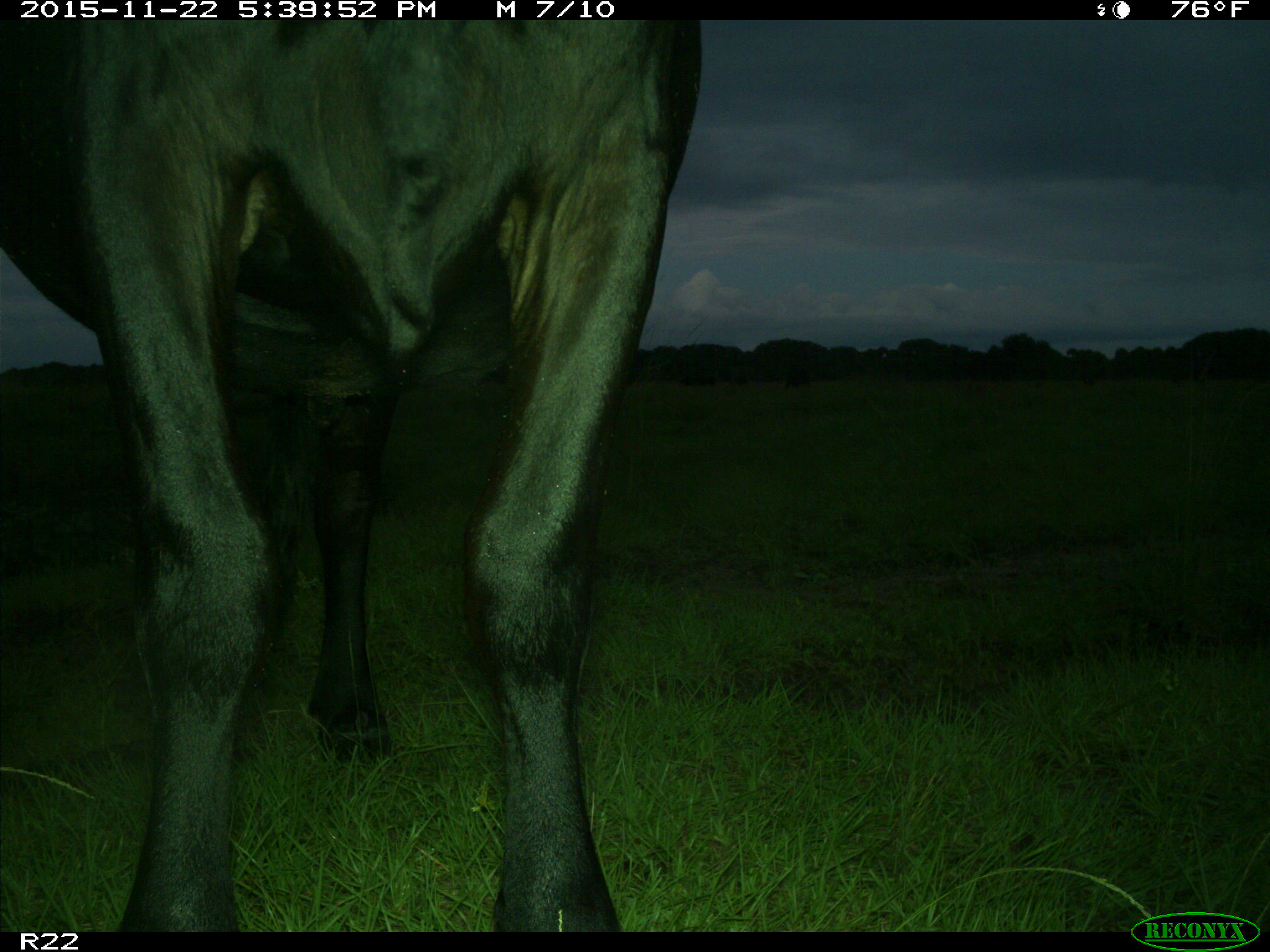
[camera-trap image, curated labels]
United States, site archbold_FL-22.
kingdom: Animalia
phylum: Chordata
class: Mammalia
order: Artiodactyla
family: Bovidae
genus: Bos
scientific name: Bos taurus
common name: domestic cow